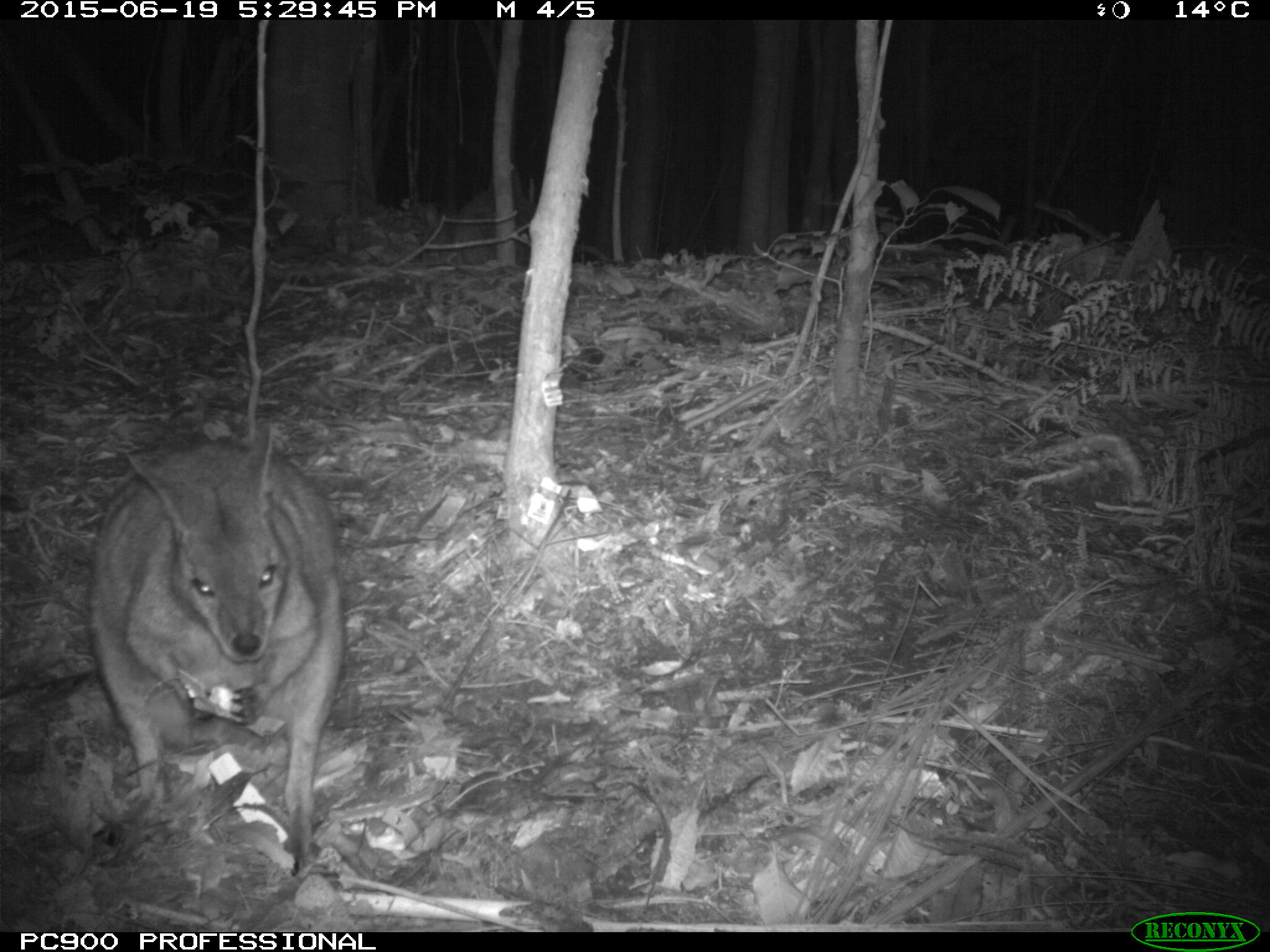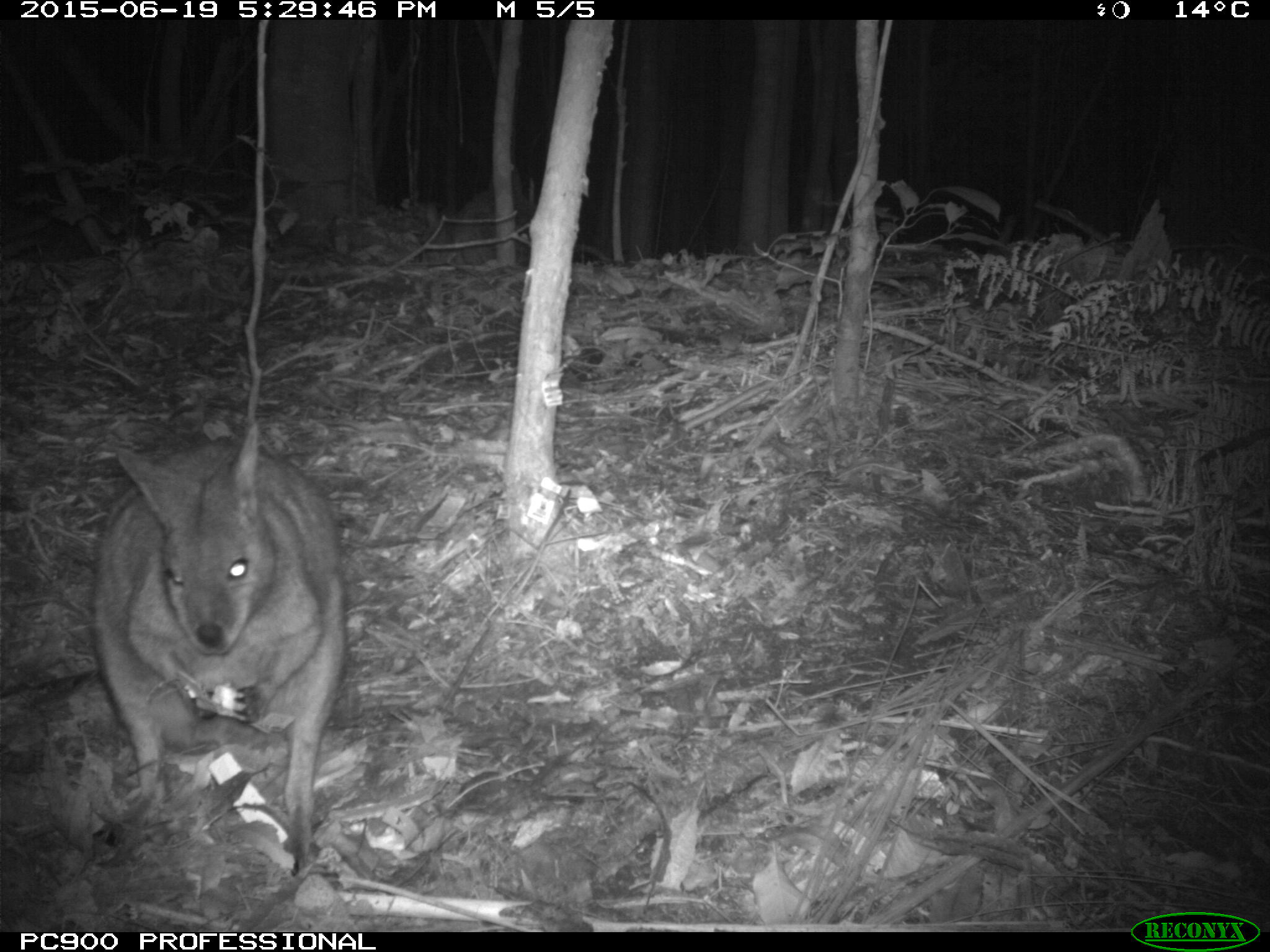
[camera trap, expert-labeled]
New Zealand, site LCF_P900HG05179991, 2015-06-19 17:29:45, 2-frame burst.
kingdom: Animalia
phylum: Chordata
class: Mammalia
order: Diprotodontia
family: Macropodidae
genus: Notamacropus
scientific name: Notamacropus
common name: wallaby